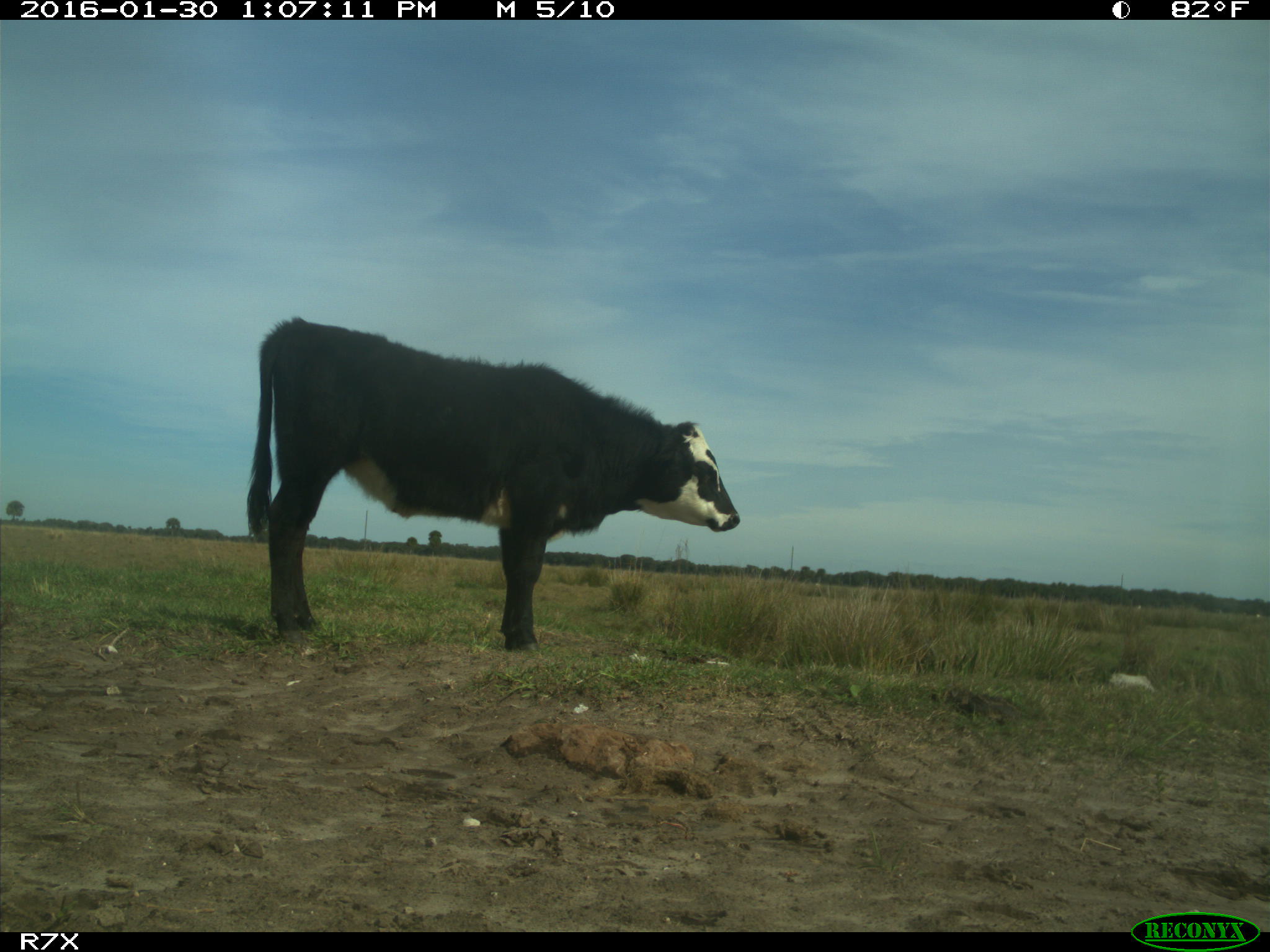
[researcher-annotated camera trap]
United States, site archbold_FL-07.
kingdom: Animalia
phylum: Chordata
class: Mammalia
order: Artiodactyla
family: Bovidae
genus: Bos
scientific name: Bos taurus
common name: domestic cow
Bos taurus (domestic cow).